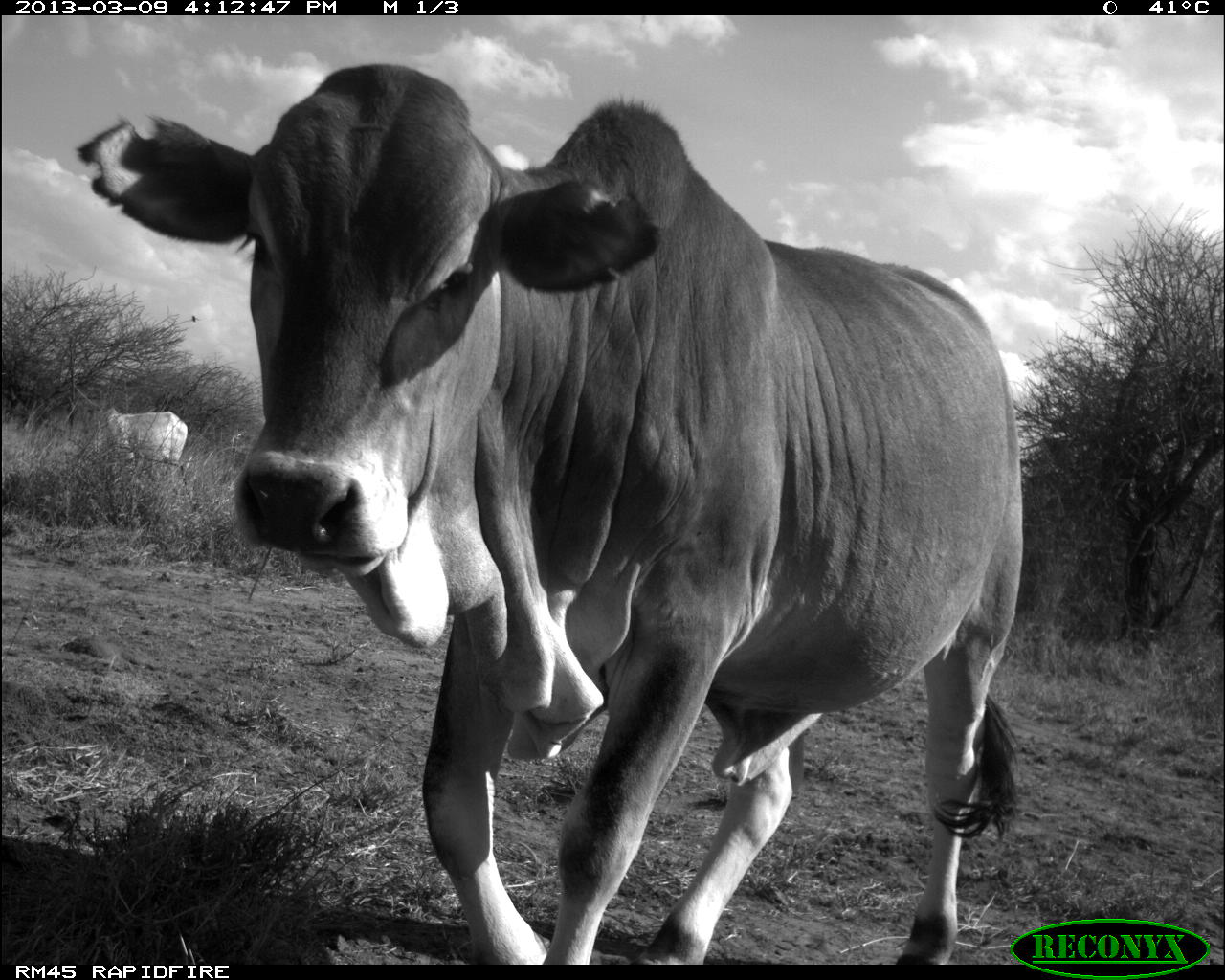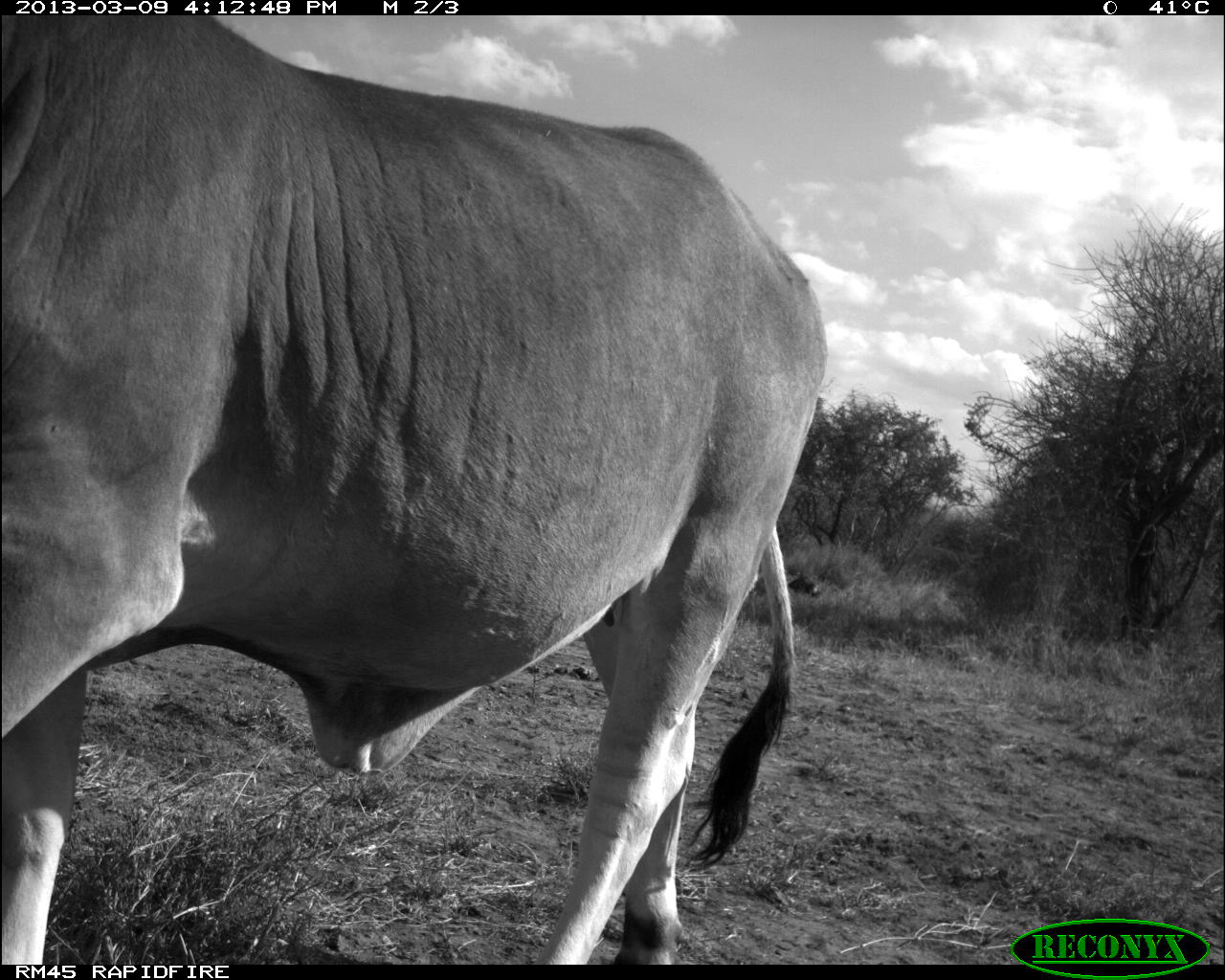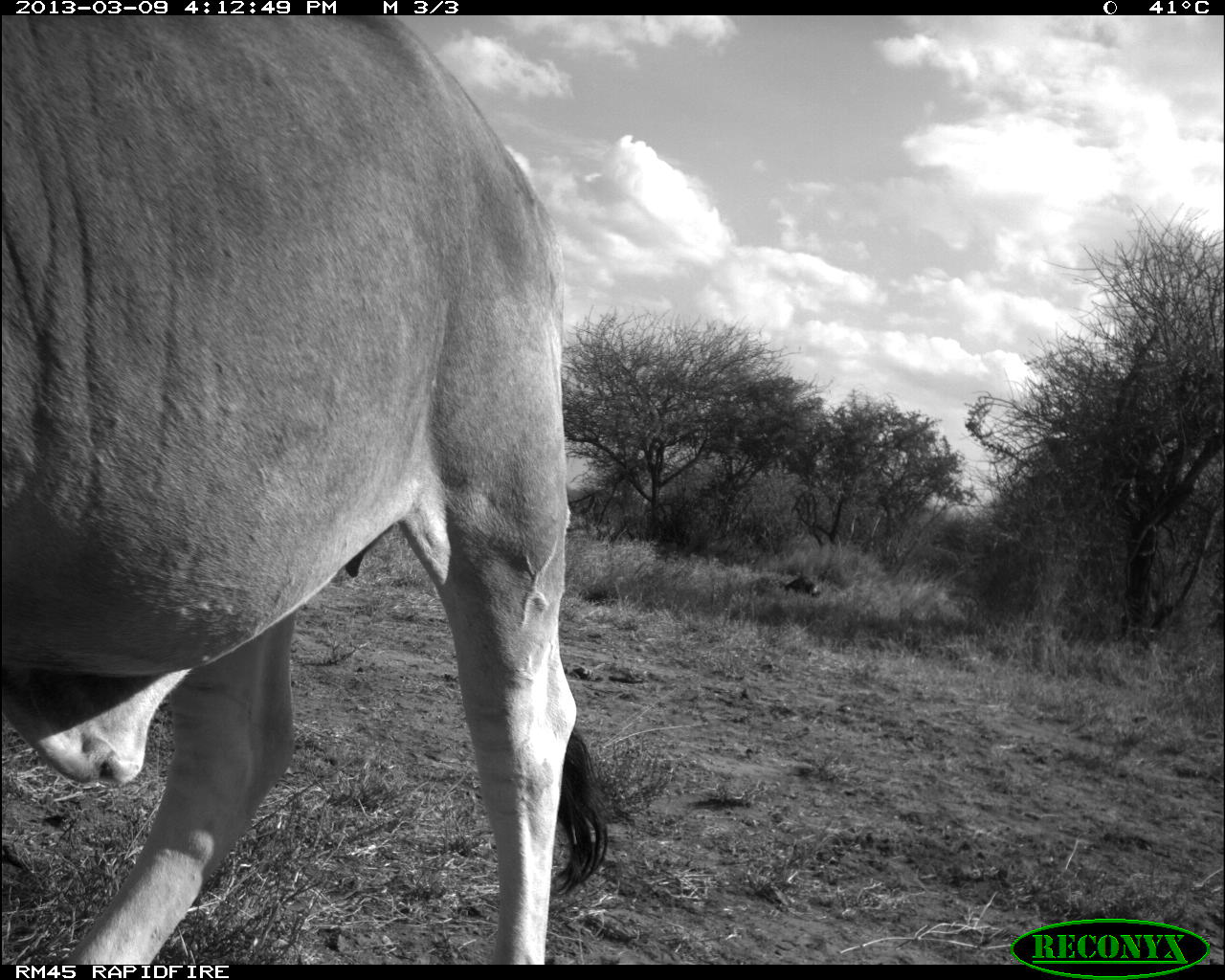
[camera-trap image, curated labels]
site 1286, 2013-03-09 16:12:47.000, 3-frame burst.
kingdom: Animalia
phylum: Chordata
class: Mammalia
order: Artiodactyla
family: Bovidae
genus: Bos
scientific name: Bos taurus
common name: domestic cattle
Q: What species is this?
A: Bos taurus (domestic cattle).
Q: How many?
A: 2.